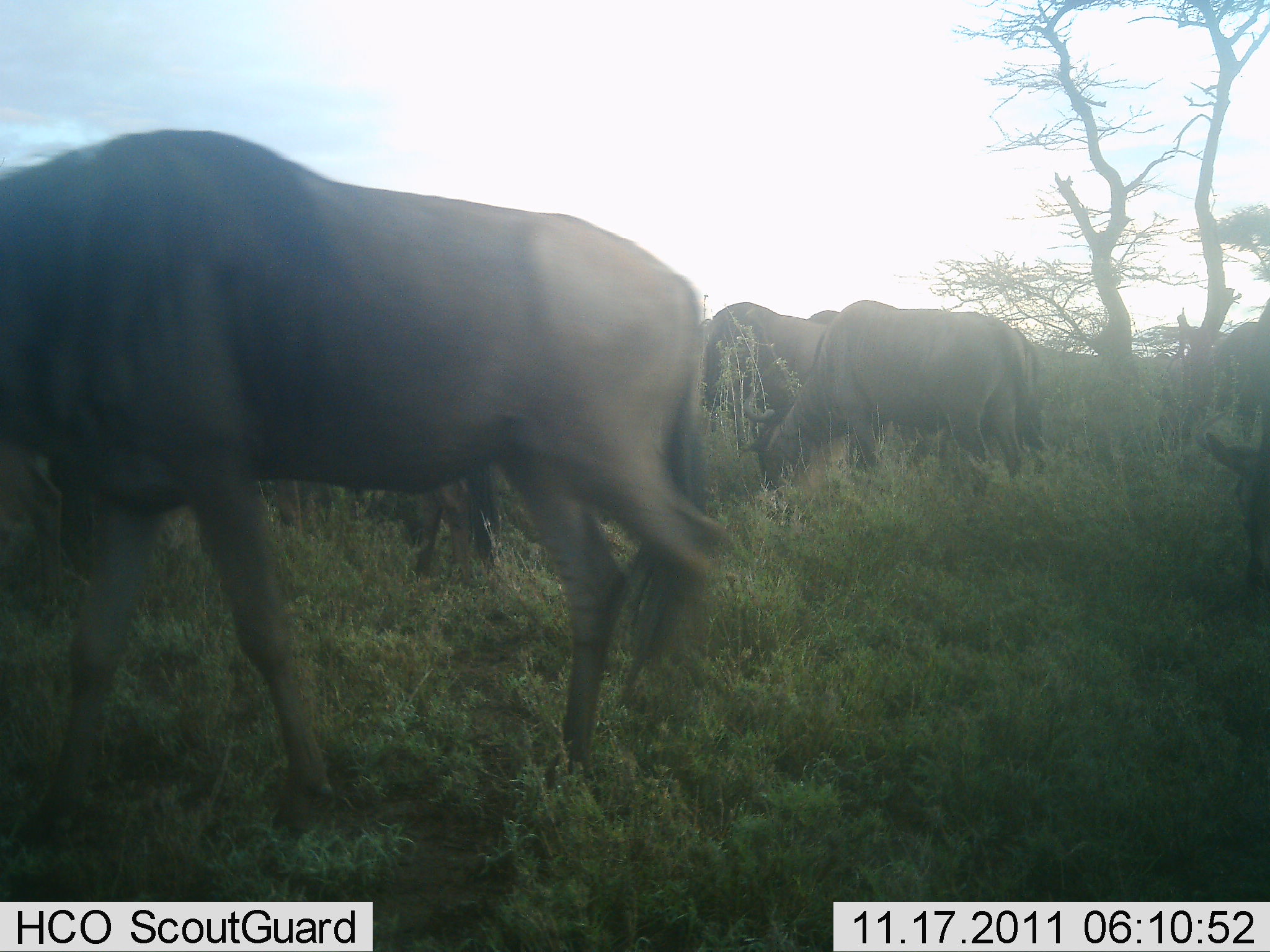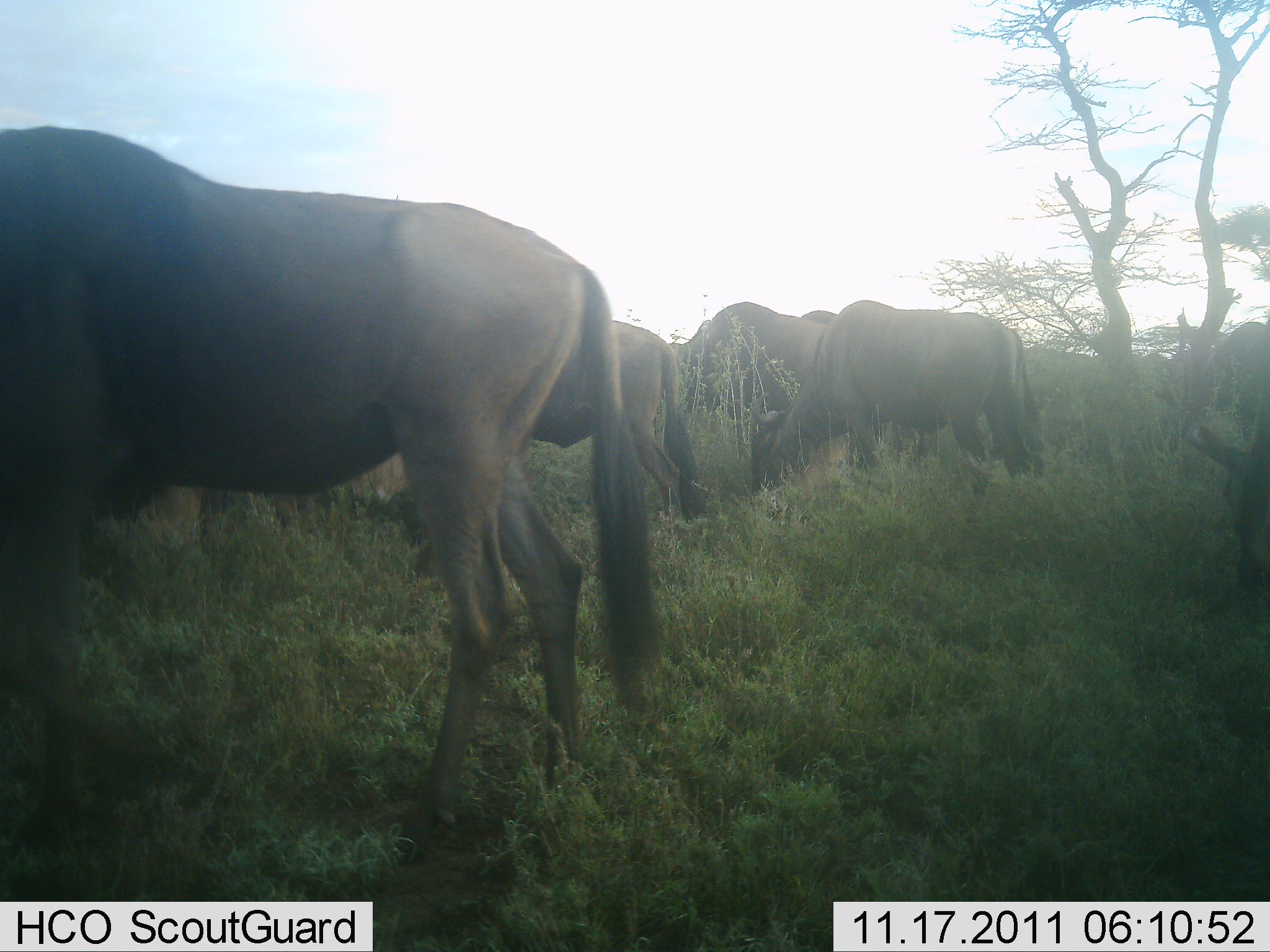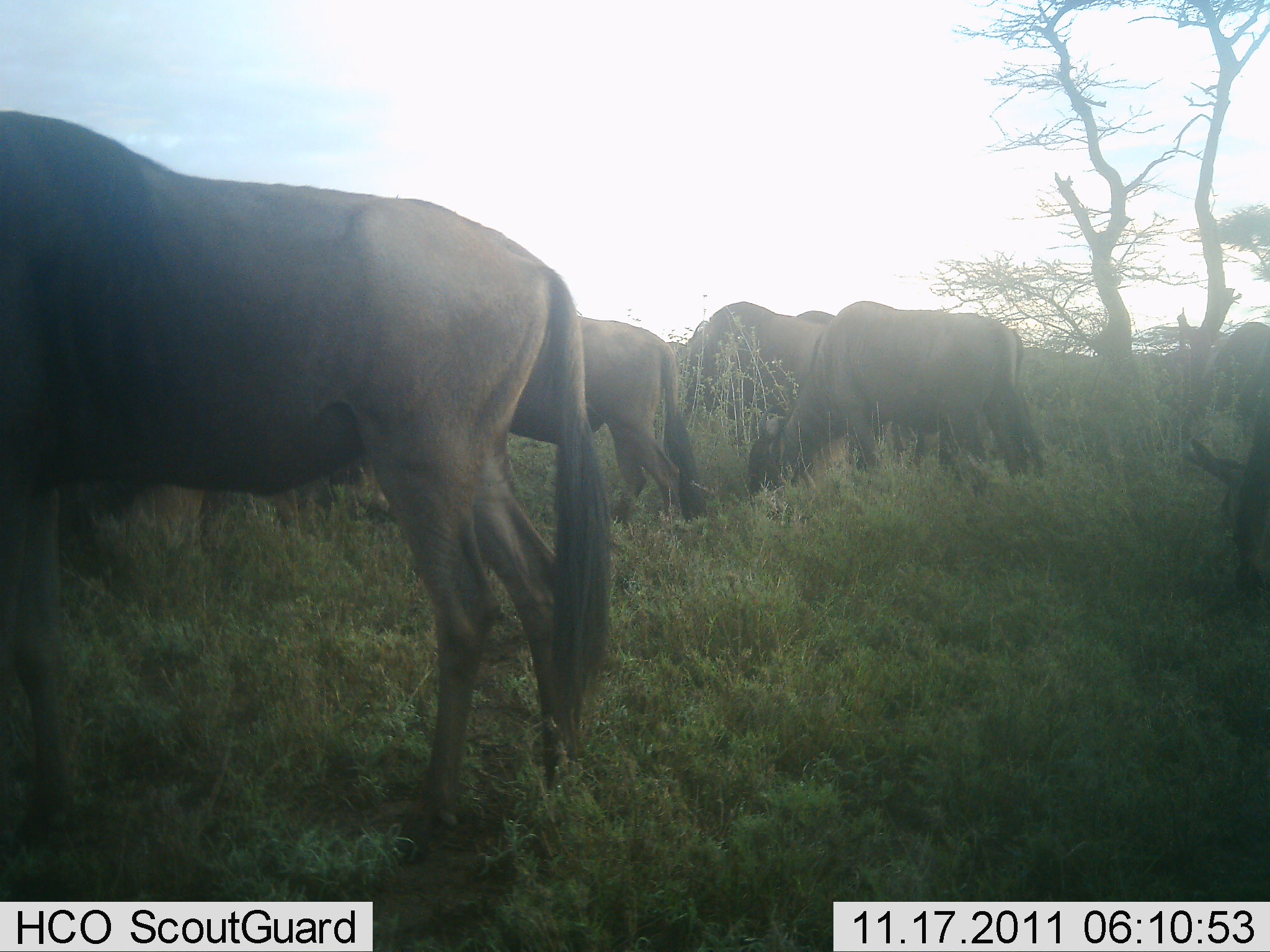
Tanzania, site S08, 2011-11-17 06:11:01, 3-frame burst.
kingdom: Animalia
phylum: Chordata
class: Mammalia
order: Artiodactyla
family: Bovidae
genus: Connochaetes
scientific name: Connochaetes taurinus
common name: blue wildebeest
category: wildebeest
Wildebeest (blue wildebeest) (Connochaetes taurinus), count 6. Behavior (volunteer vote fractions): standing 25%, resting 0%, moving 31%, interacting 0%. Young present (vote fraction): 0%. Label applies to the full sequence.